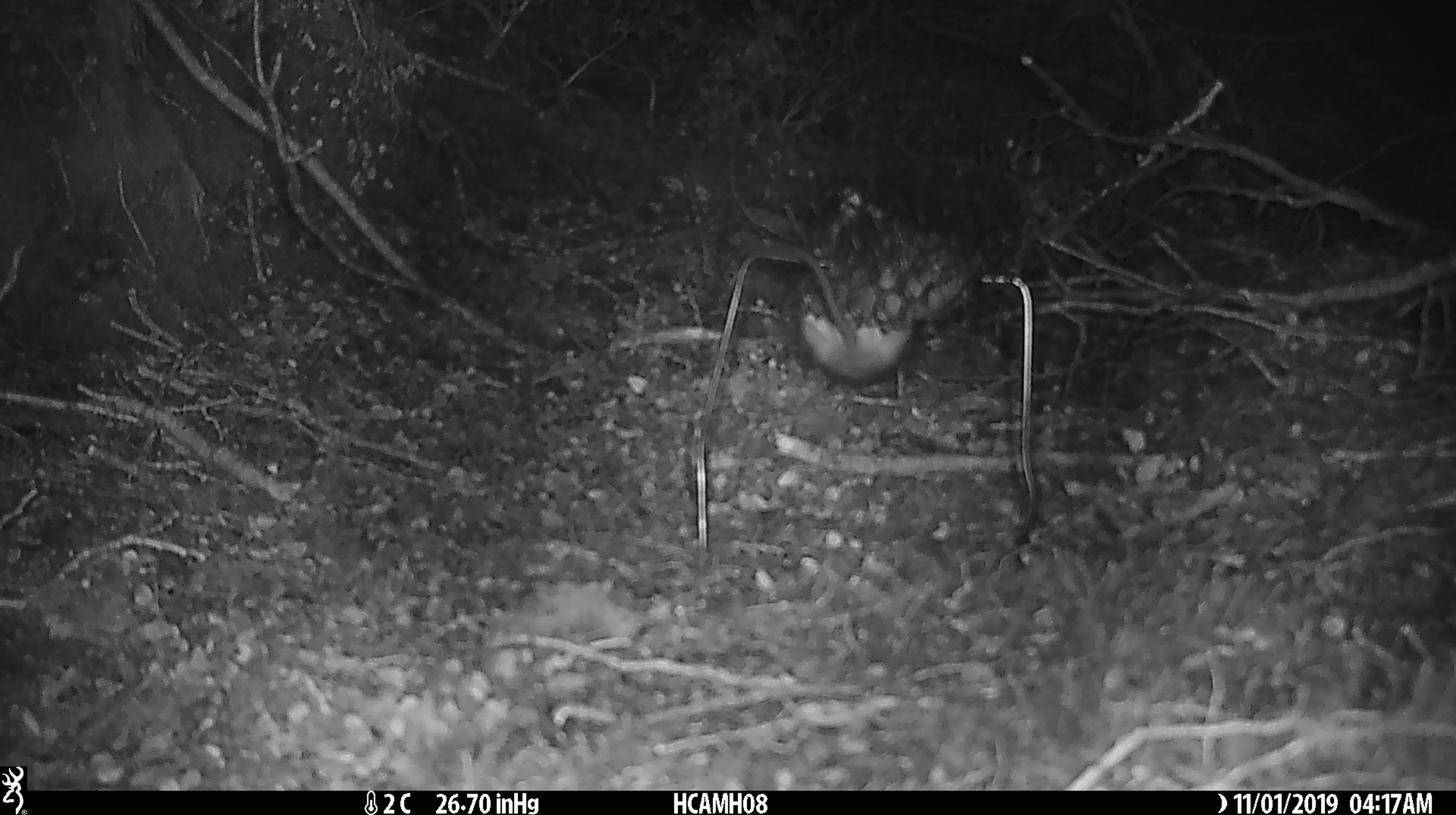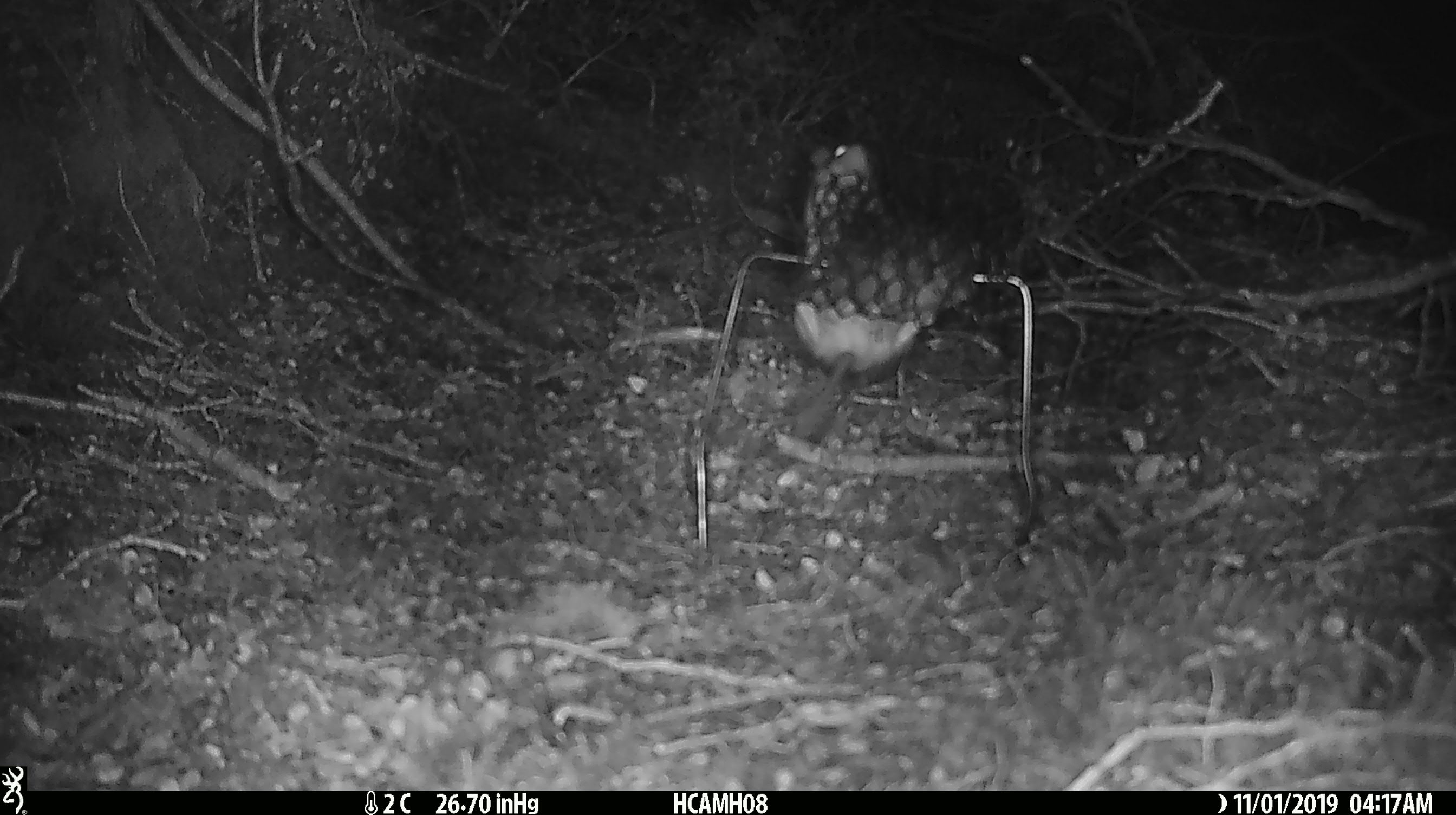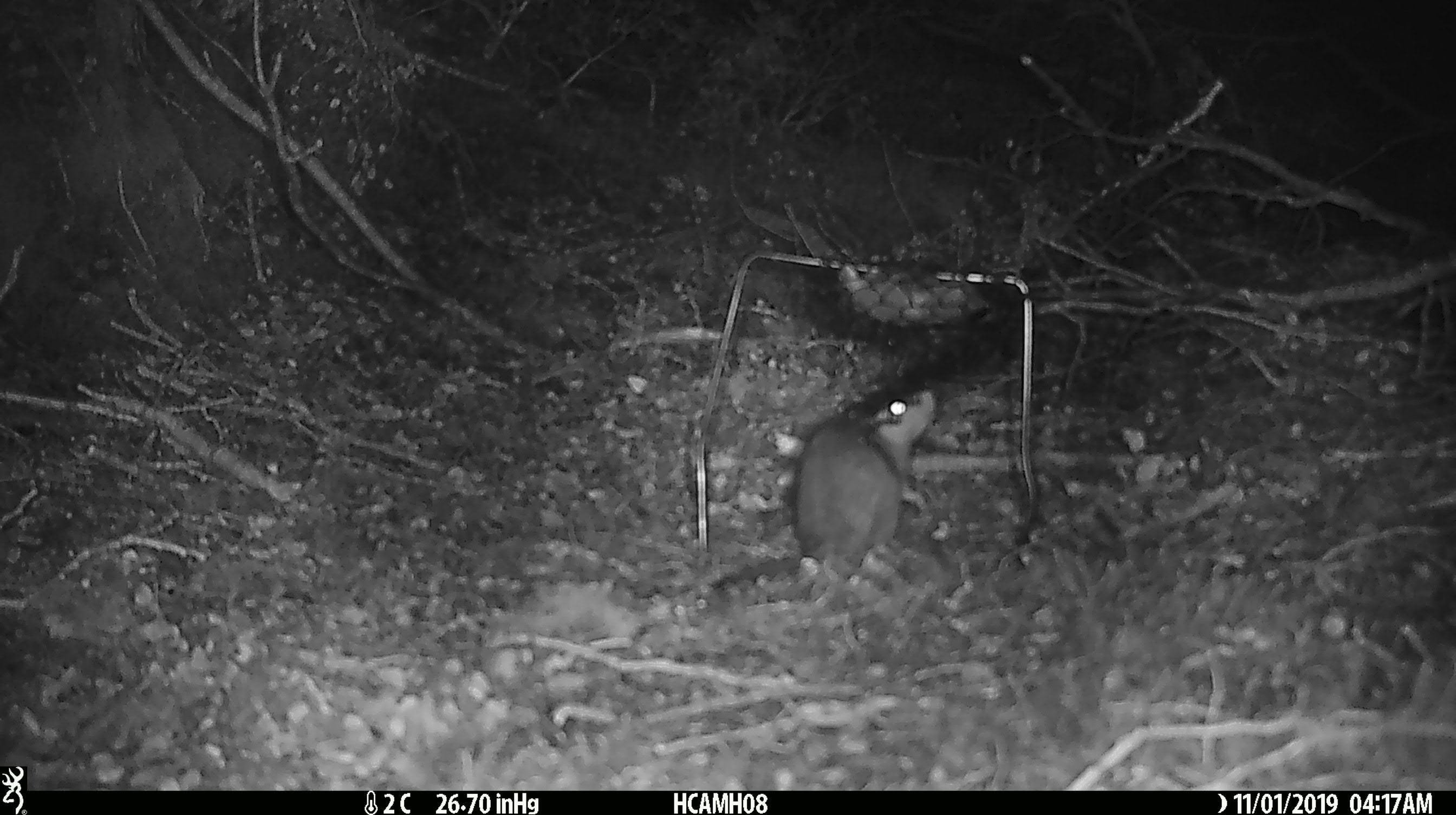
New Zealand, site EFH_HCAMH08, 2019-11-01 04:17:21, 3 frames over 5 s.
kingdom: Animalia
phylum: Chordata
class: Mammalia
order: Rodentia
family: Muridae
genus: Rattus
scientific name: Rattus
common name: rat